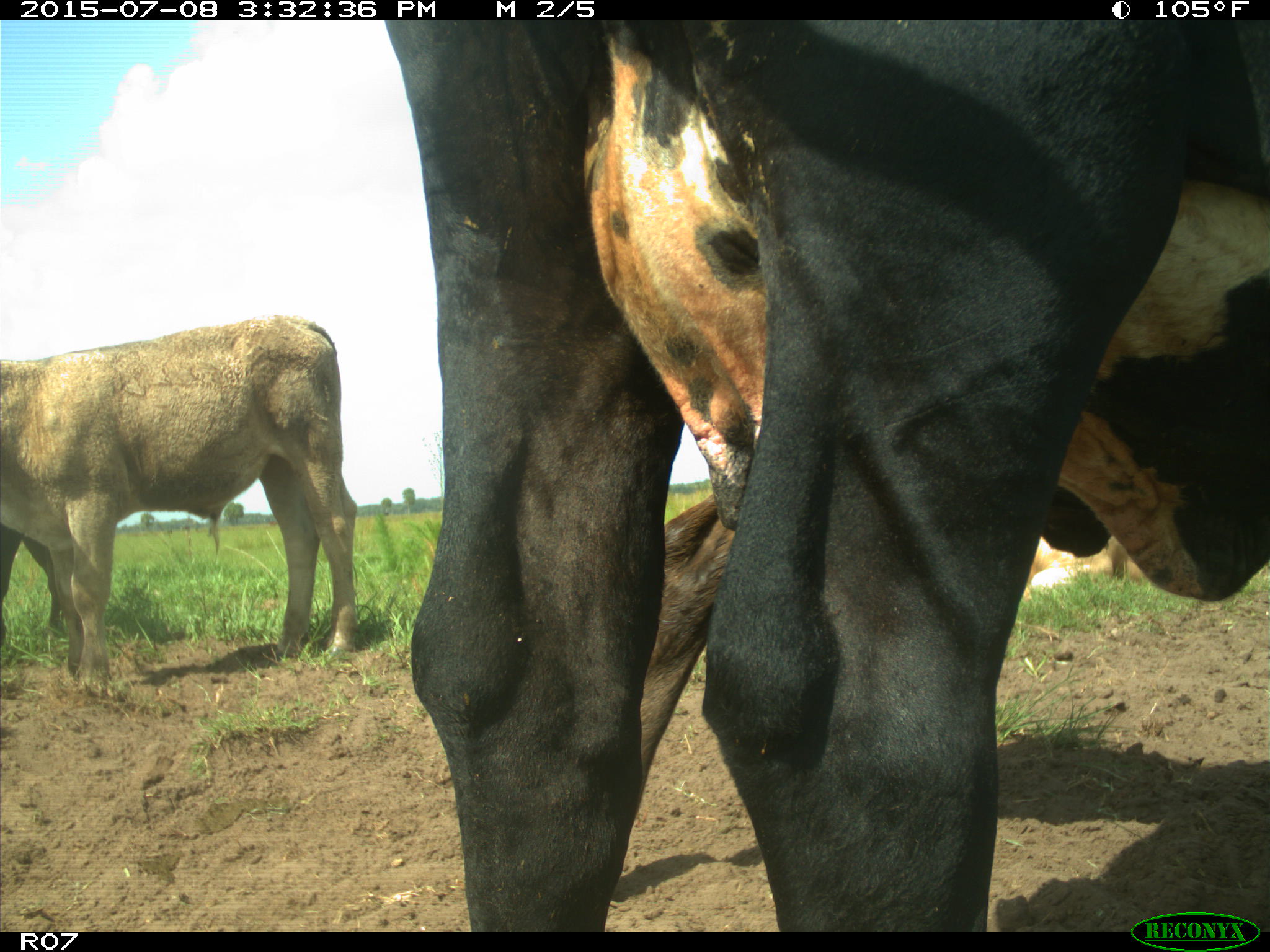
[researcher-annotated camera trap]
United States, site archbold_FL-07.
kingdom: Animalia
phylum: Chordata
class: Mammalia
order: Artiodactyla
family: Bovidae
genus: Bos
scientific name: Bos taurus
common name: domestic cow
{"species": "Bos taurus (domestic cow)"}